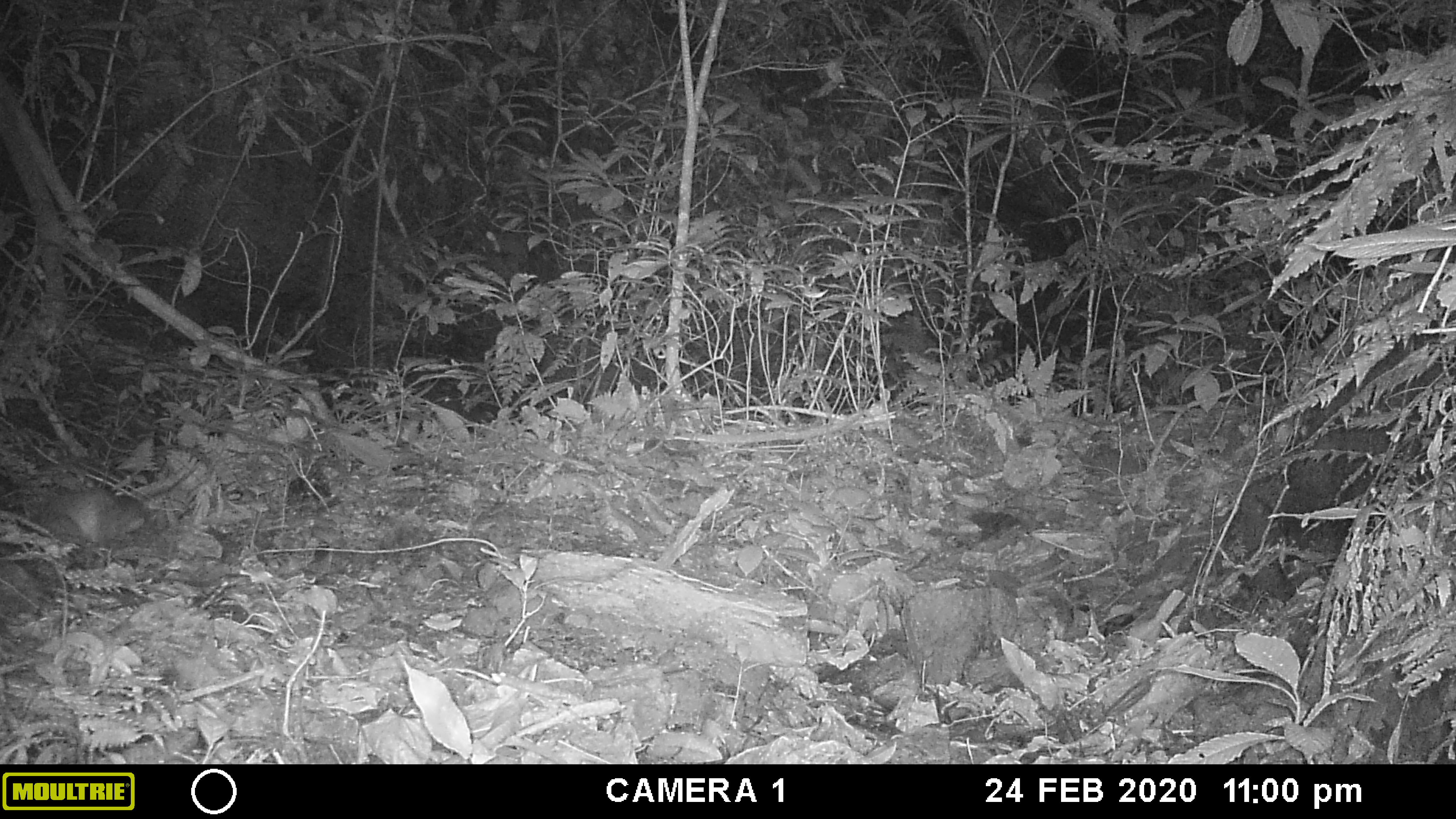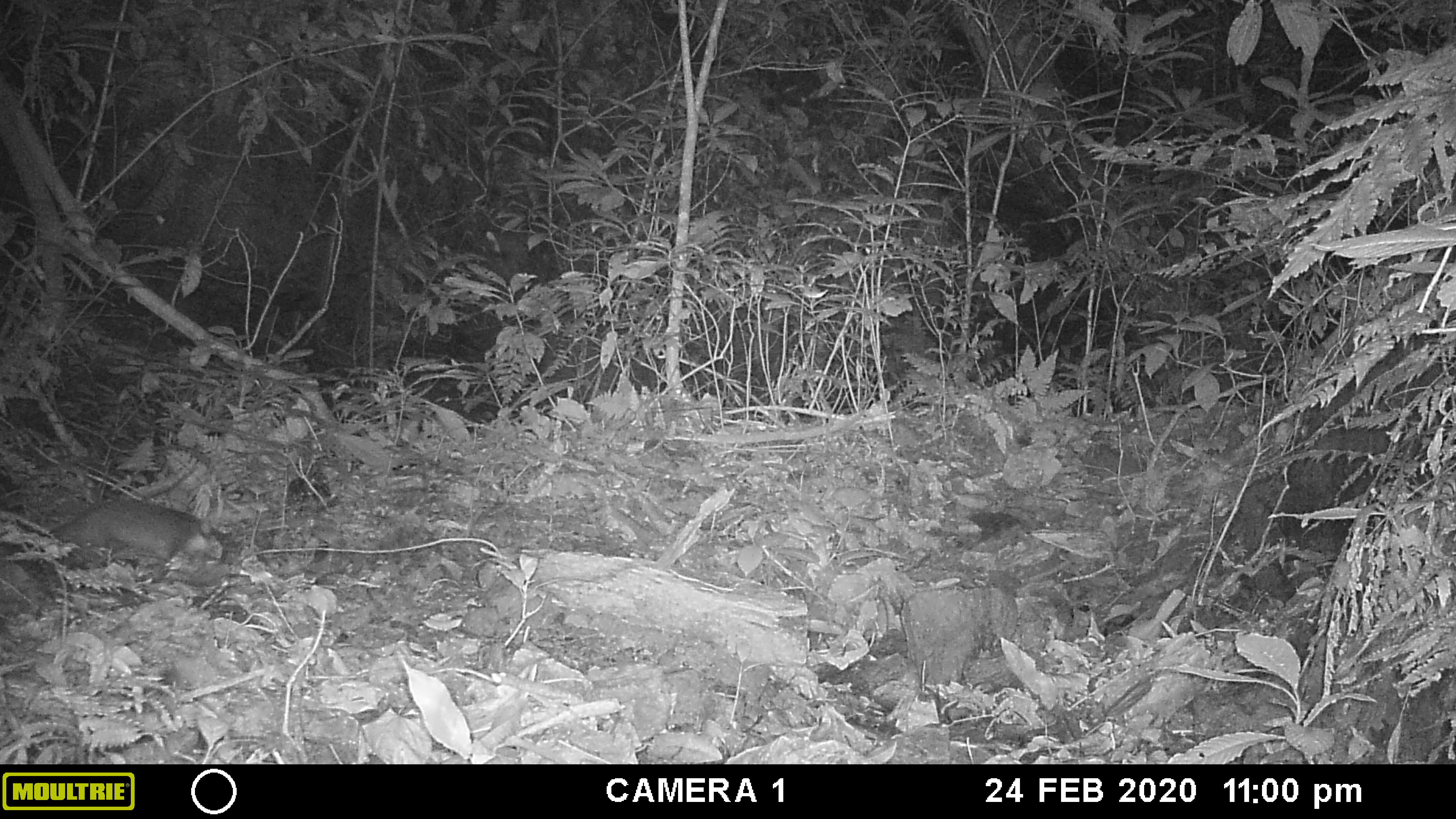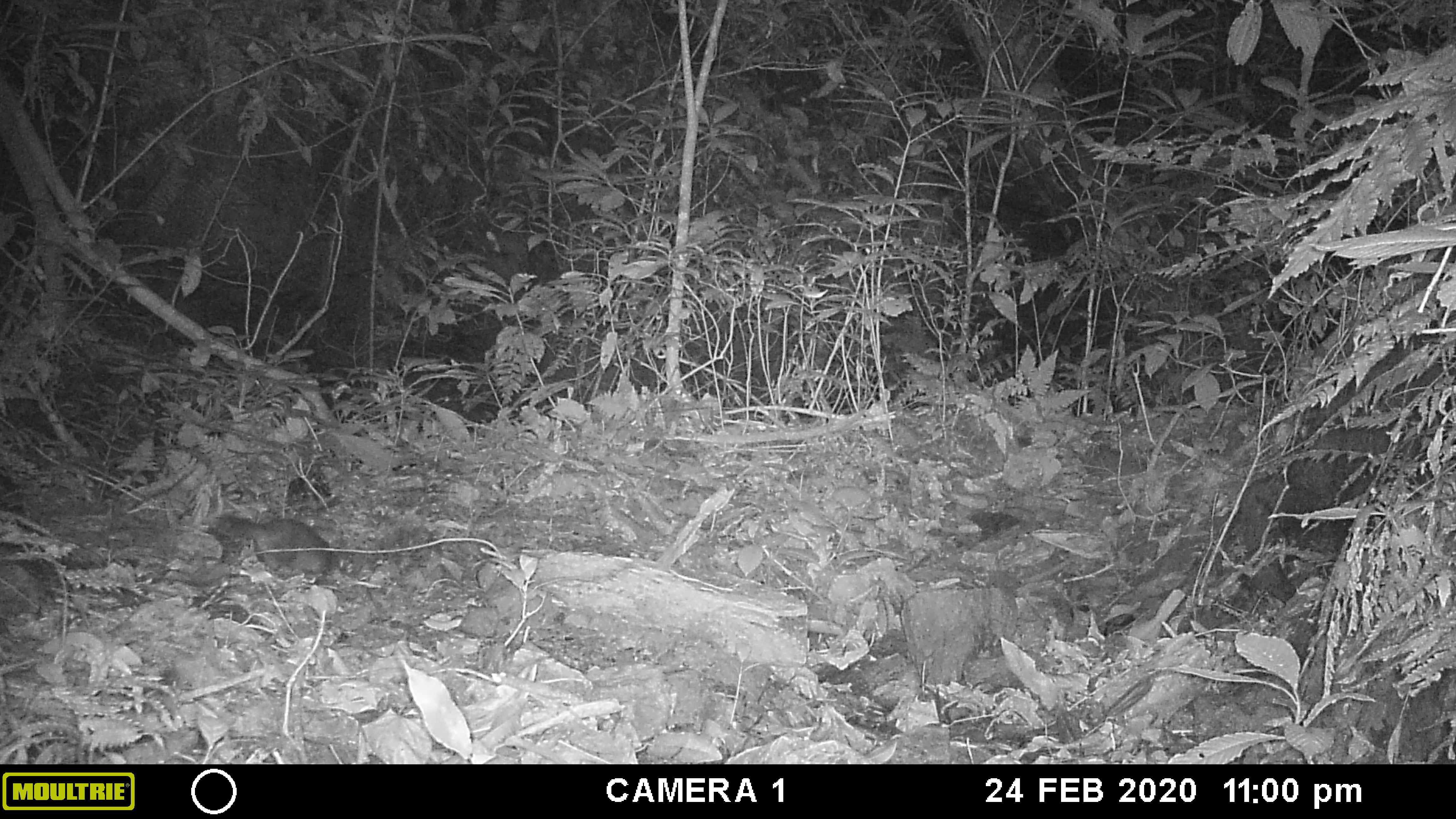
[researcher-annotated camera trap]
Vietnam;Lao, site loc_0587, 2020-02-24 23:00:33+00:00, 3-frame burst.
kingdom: Animalia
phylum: Chordata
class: Mammalia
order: Carnivora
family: Mustelidae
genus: Melogale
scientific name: Melogale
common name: ferret badger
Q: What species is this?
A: Ferret badger (Melogale).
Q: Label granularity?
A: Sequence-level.